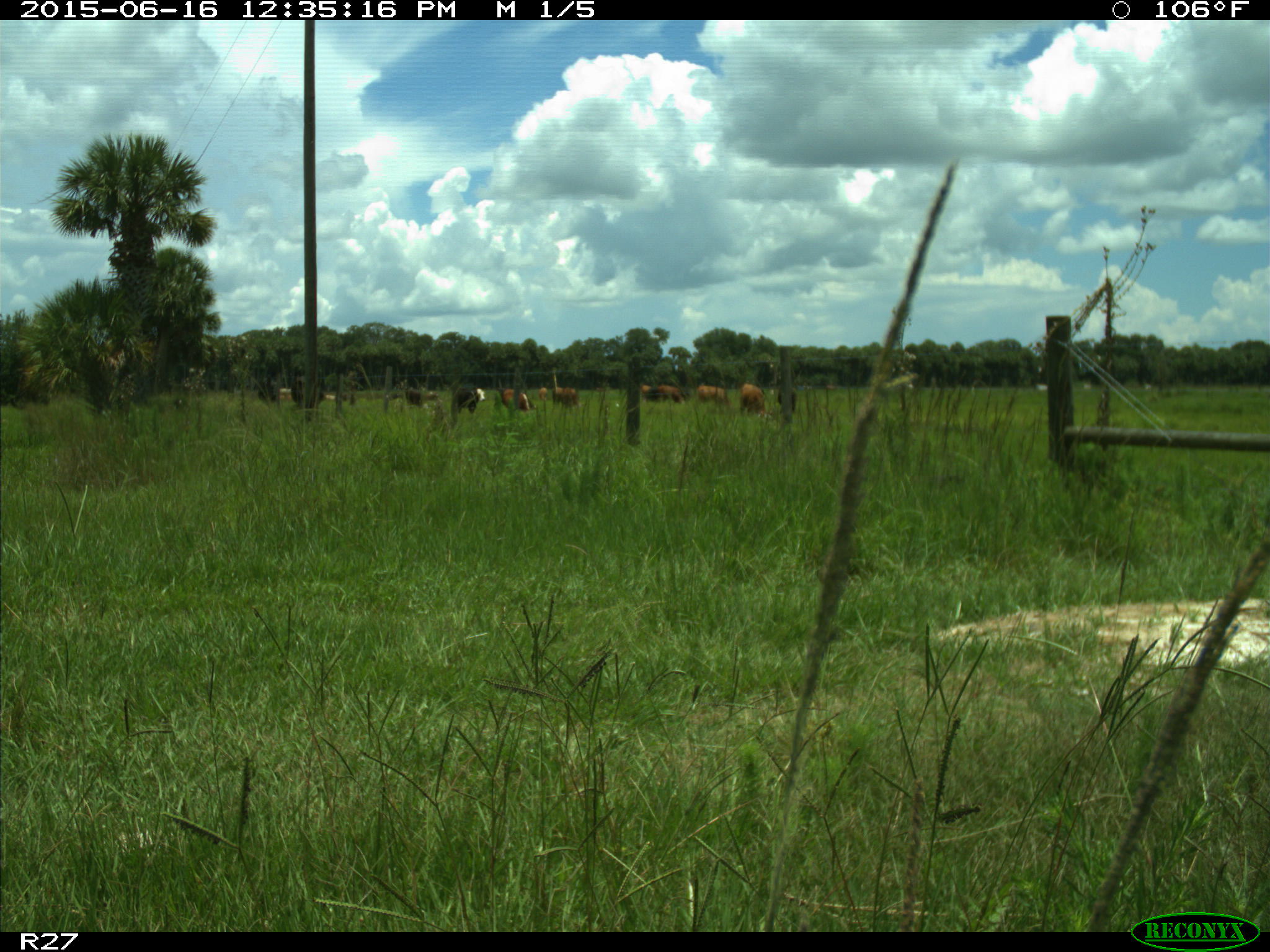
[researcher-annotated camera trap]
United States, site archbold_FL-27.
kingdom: Animalia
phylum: Chordata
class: Mammalia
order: Artiodactyla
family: Bovidae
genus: Bos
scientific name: Bos taurus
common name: domestic cow